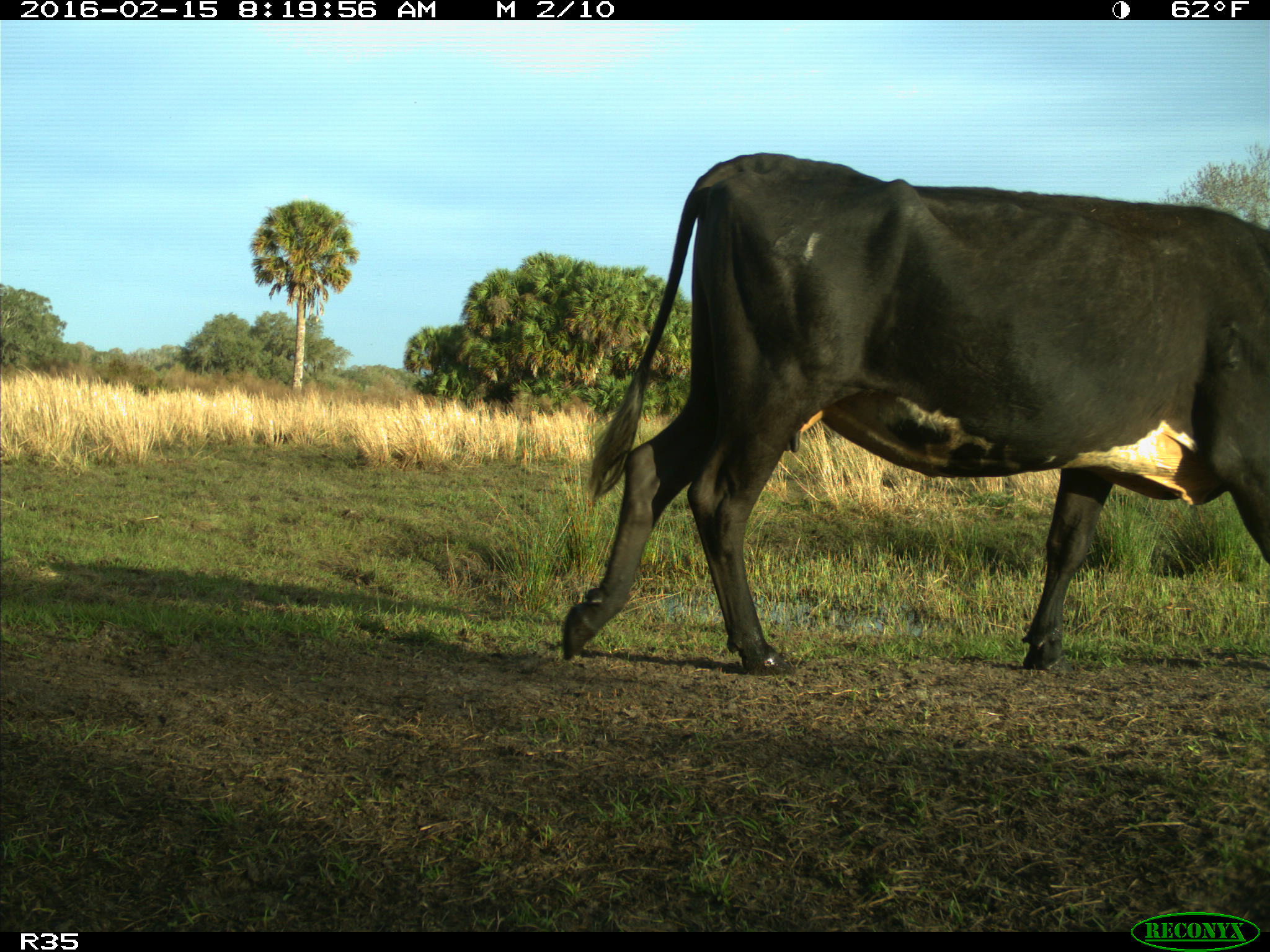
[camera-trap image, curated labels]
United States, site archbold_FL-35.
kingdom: Animalia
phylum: Chordata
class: Mammalia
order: Artiodactyla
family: Bovidae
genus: Bos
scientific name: Bos taurus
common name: domestic cow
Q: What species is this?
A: Bos taurus (domestic cow).